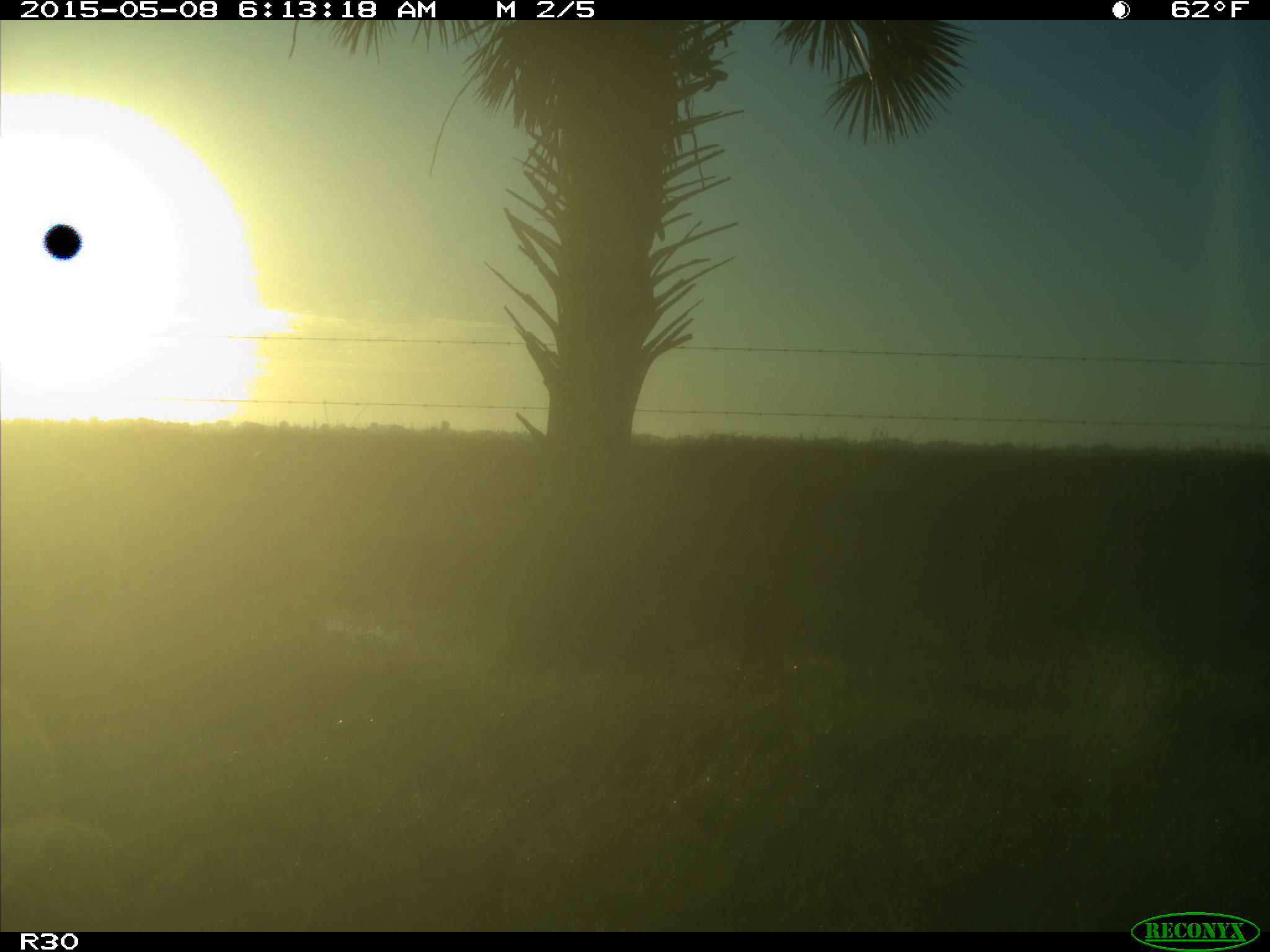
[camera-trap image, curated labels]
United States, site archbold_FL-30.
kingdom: Animalia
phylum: Chordata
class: Mammalia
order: Artiodactyla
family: Bovidae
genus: Bos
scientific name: Bos taurus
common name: domestic cow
Bos taurus (domestic cow).